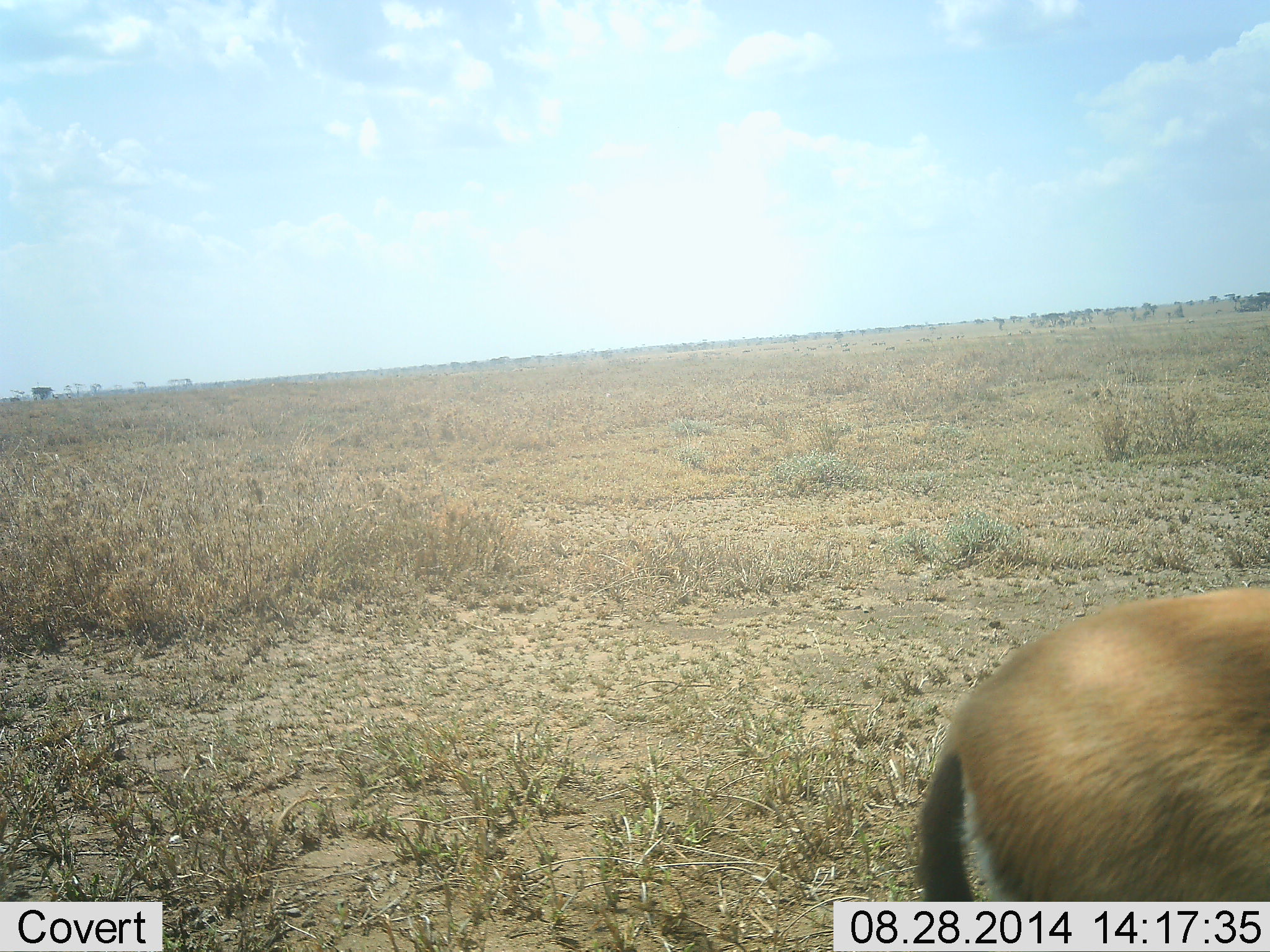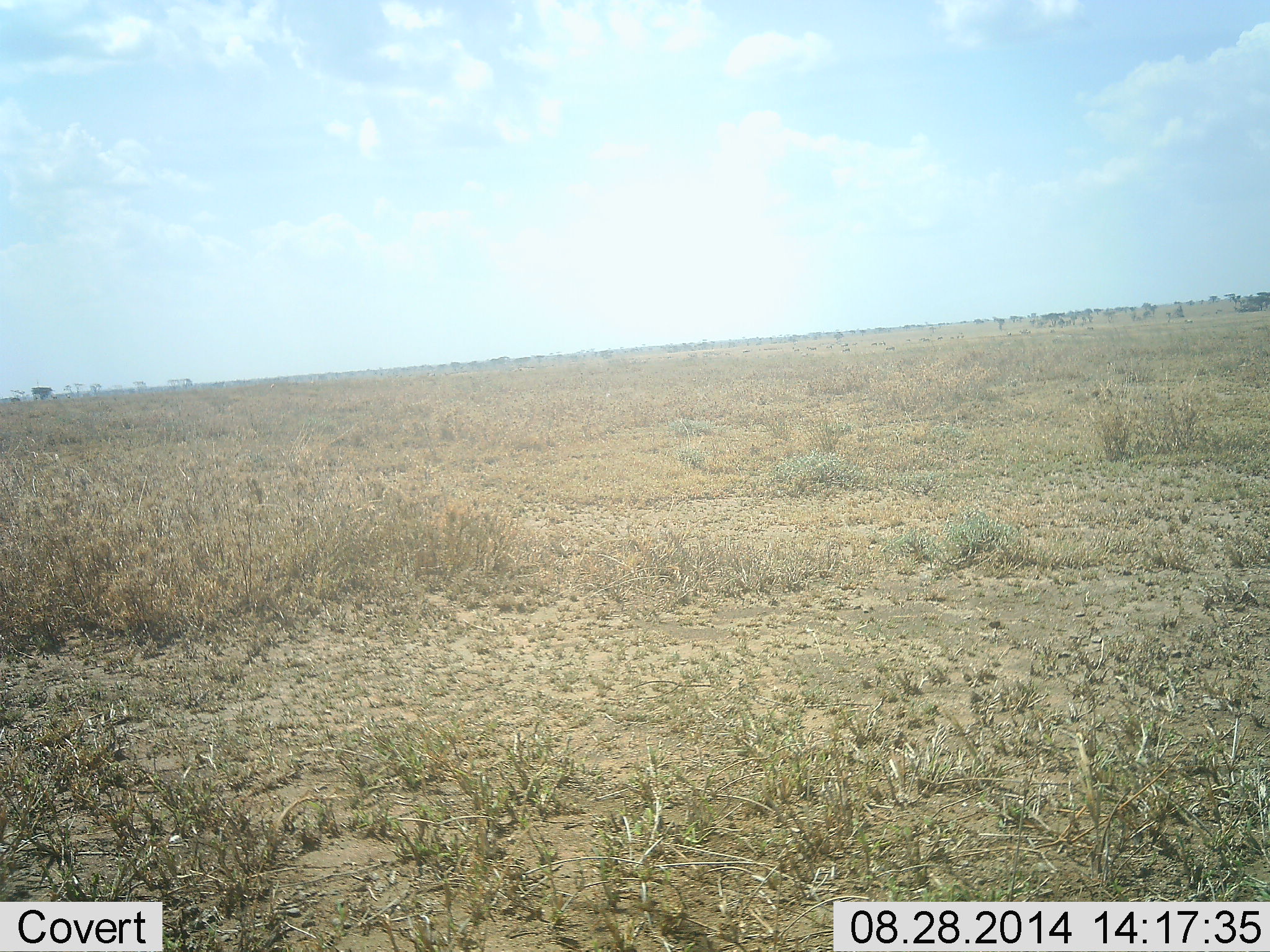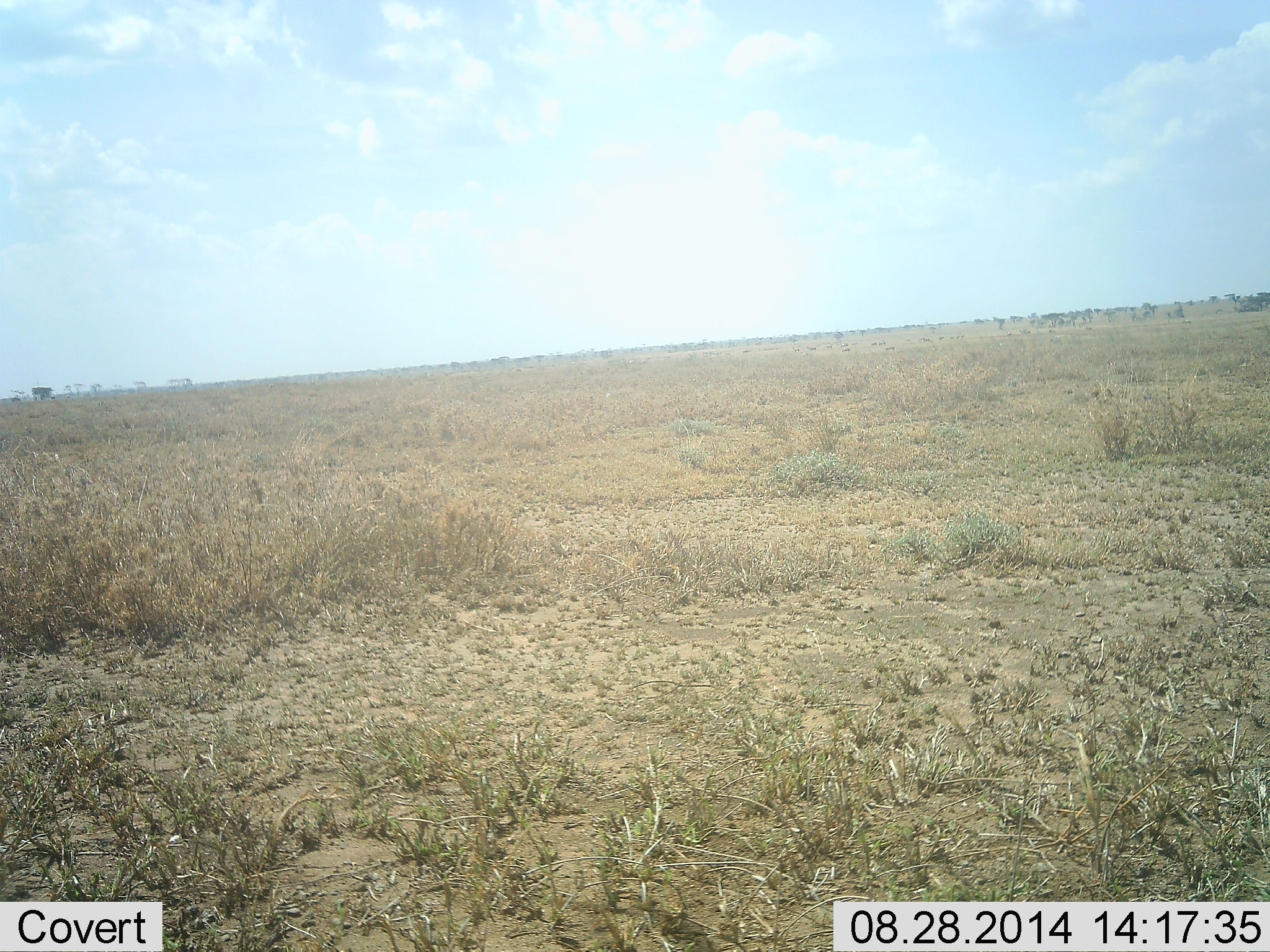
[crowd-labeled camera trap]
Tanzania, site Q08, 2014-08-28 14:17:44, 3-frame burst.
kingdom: Animalia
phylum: Chordata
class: Mammalia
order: Artiodactyla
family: Bovidae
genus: Eudorcas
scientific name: Eudorcas thomsonii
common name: thomson's gazelle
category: gazellethomsons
Gazellethomsons (thomson's gazelle) (Eudorcas thomsonii), count 1. Behavior (volunteer vote fractions): standing 20%, resting 0%, moving 80%, interacting 0%. Young present (vote fraction): 0%. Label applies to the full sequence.